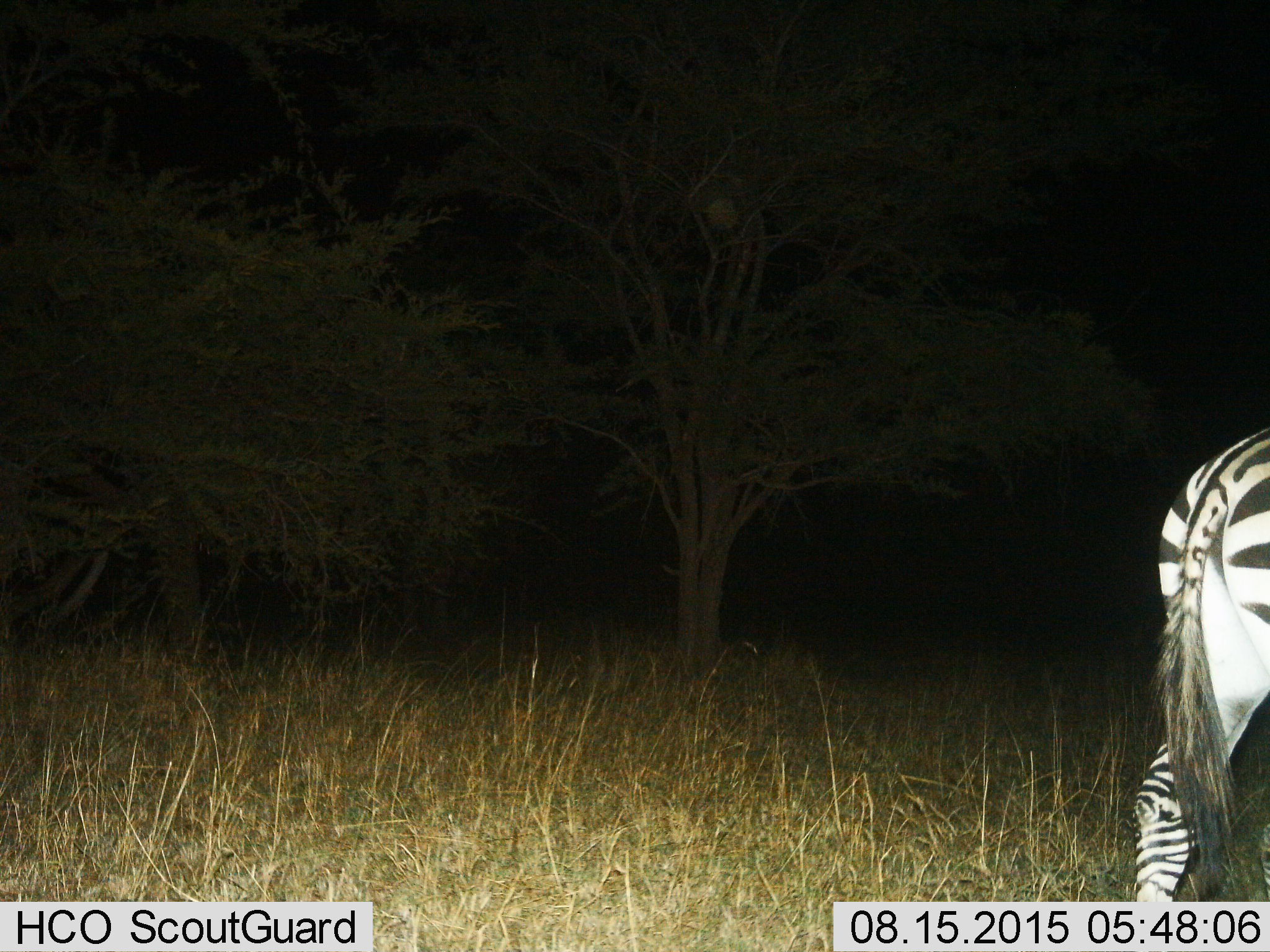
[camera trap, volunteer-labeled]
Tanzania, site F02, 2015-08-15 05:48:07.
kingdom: Animalia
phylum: Chordata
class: Mammalia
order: Perissodactyla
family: Equidae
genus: Equus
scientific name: Equus quagga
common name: plains zebra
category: zebra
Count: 1.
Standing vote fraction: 0%.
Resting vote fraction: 0%.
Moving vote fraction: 100%.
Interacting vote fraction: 0%.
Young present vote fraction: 0%.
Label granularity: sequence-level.